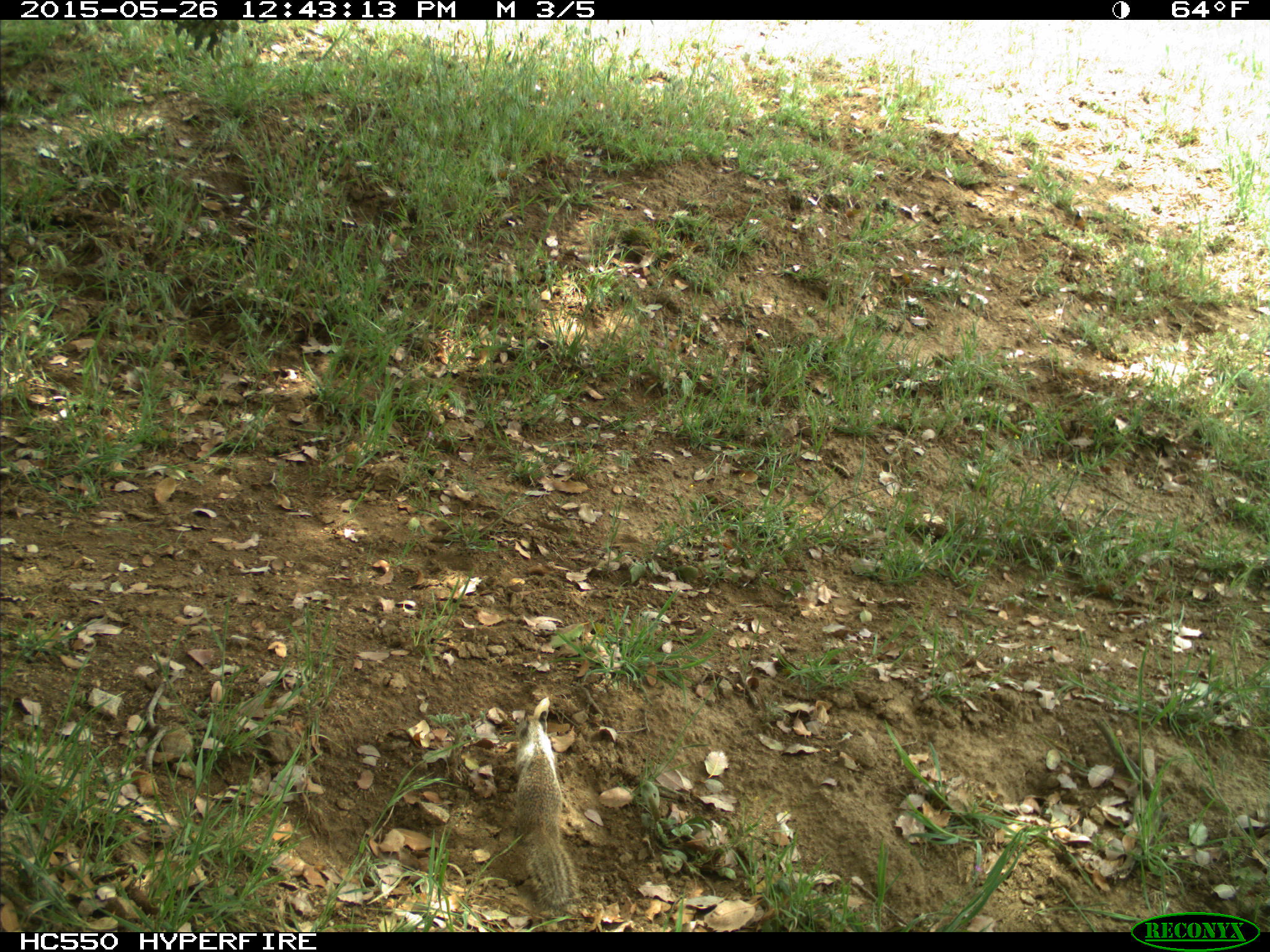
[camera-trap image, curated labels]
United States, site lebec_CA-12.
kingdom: Animalia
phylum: Chordata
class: Mammalia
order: Rodentia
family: Sciuridae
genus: Otospermophilus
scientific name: Otospermophilus beecheyi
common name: california ground squirrel